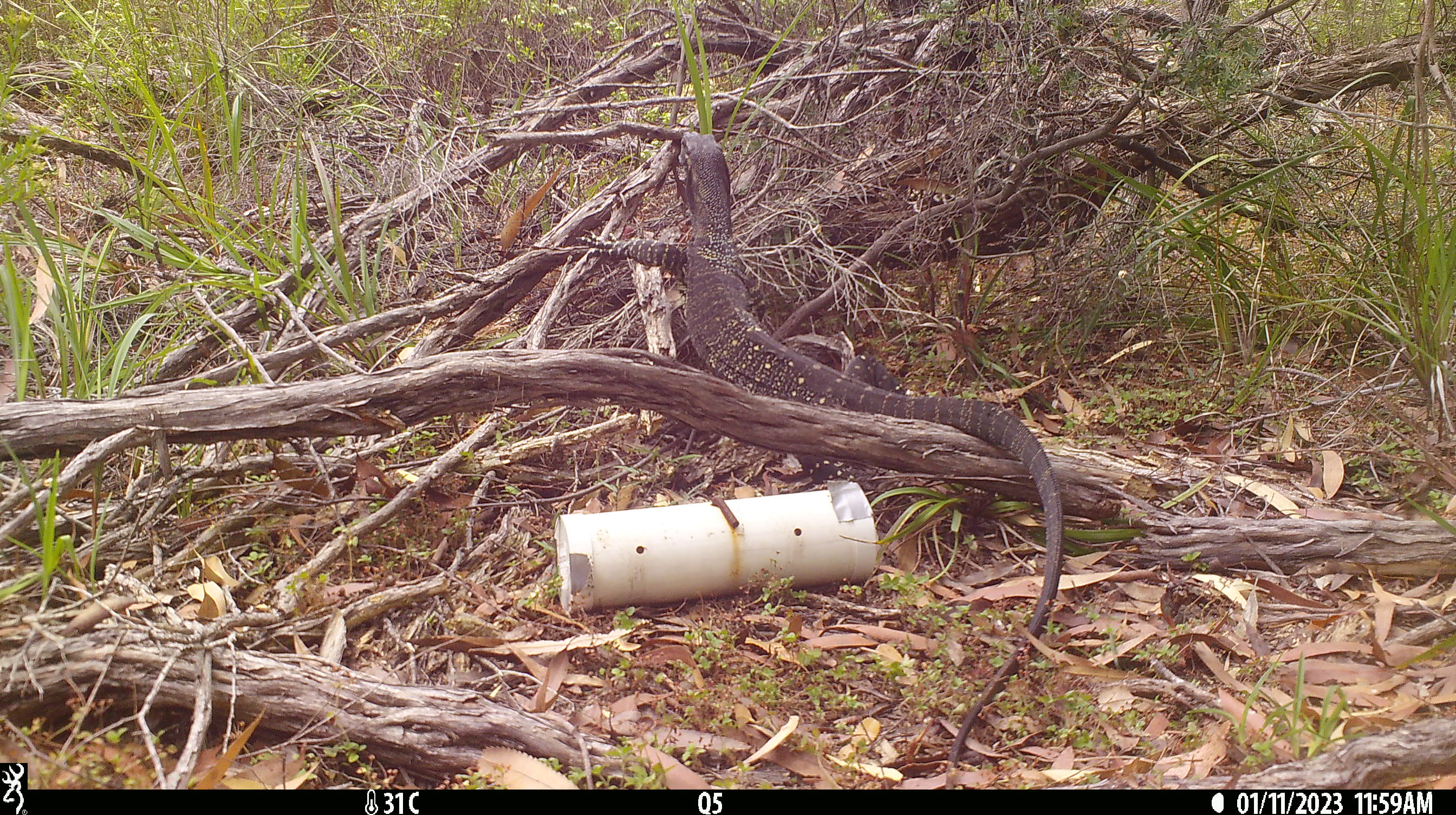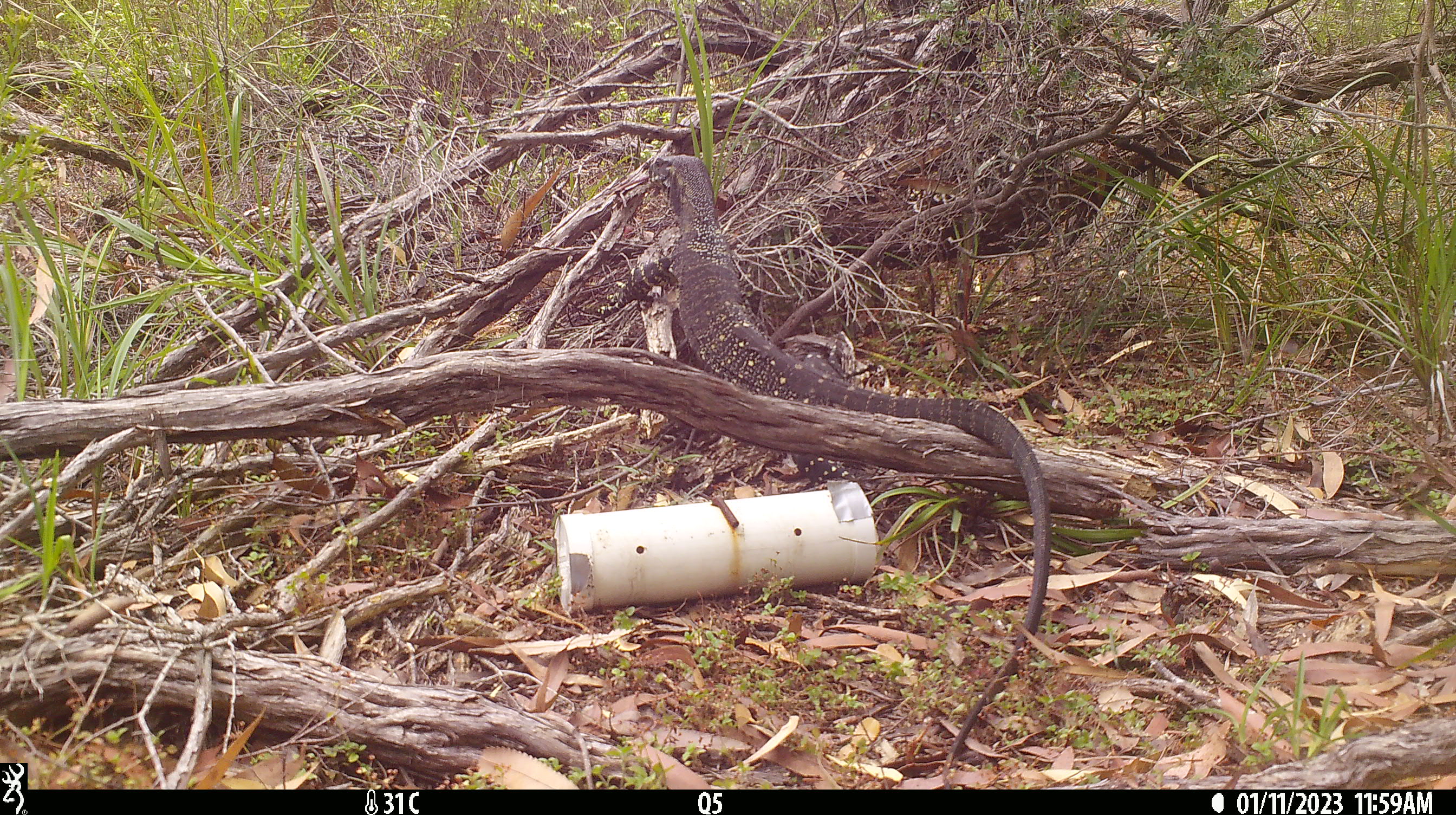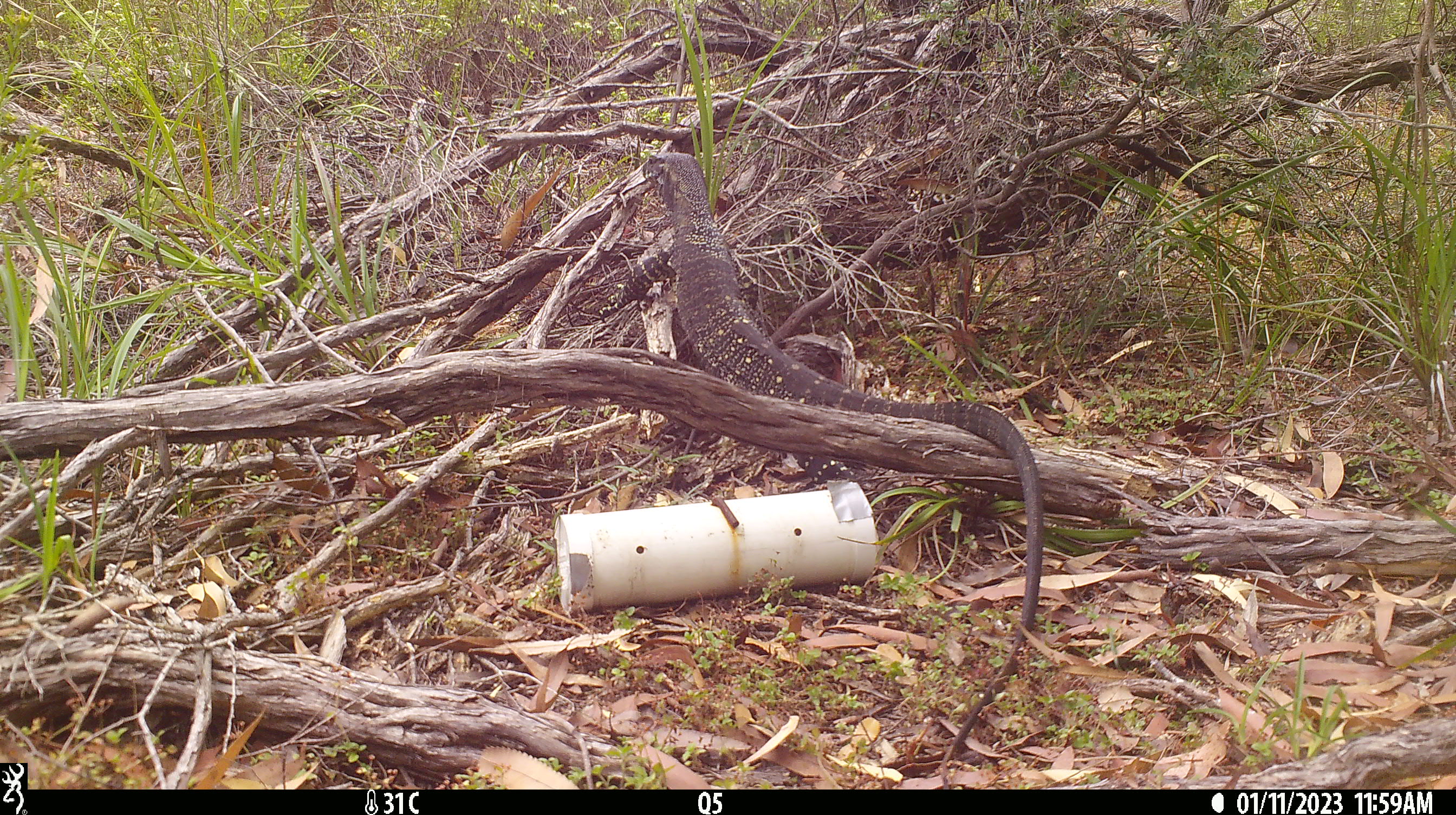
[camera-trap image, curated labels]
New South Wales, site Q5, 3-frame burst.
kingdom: Animalia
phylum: Chordata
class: Reptilia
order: Squamata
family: Varanidae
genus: Varanus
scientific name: Varanus varius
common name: lace monitor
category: goanna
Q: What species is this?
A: Goanna (lace monitor) (Varanus varius).